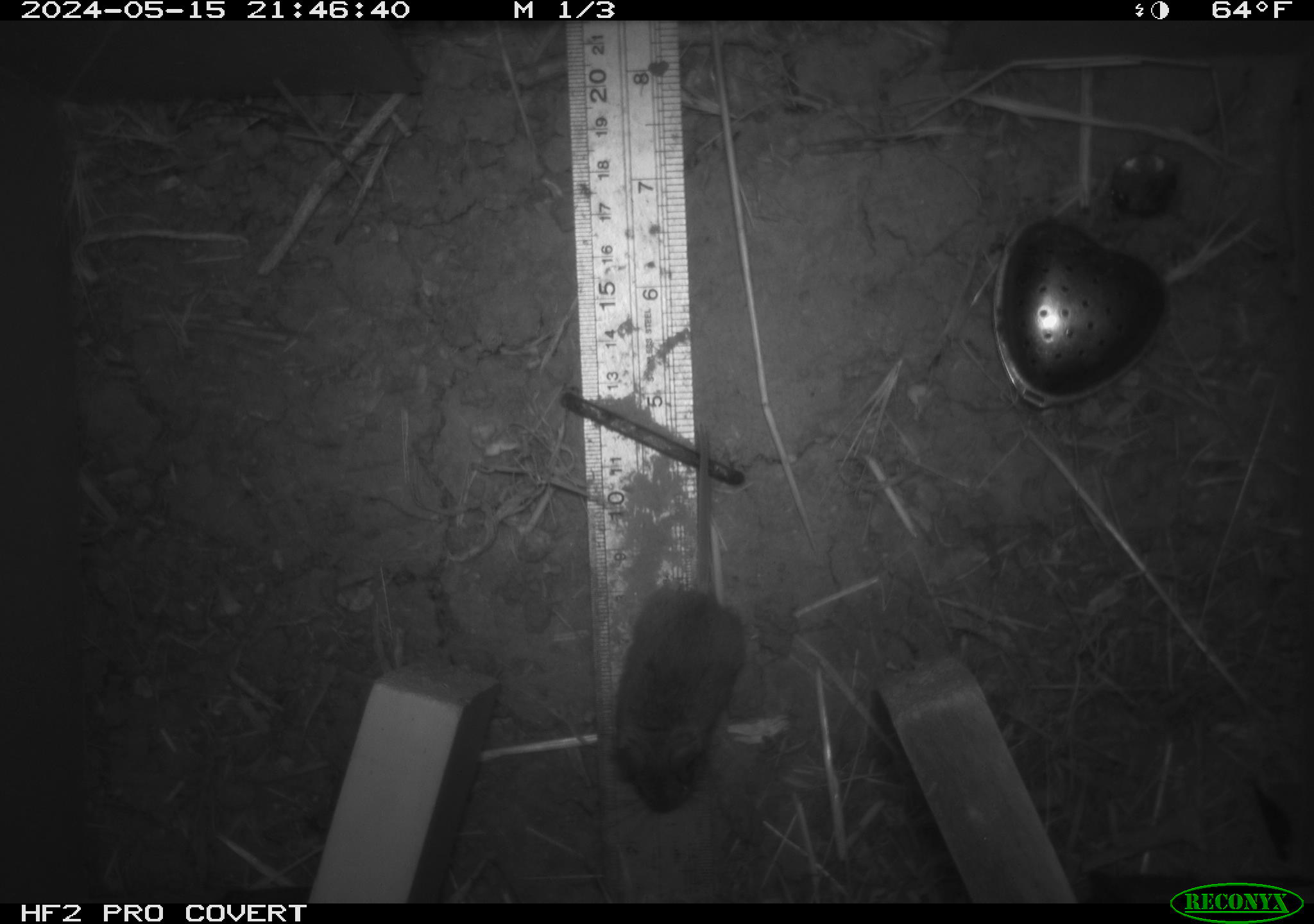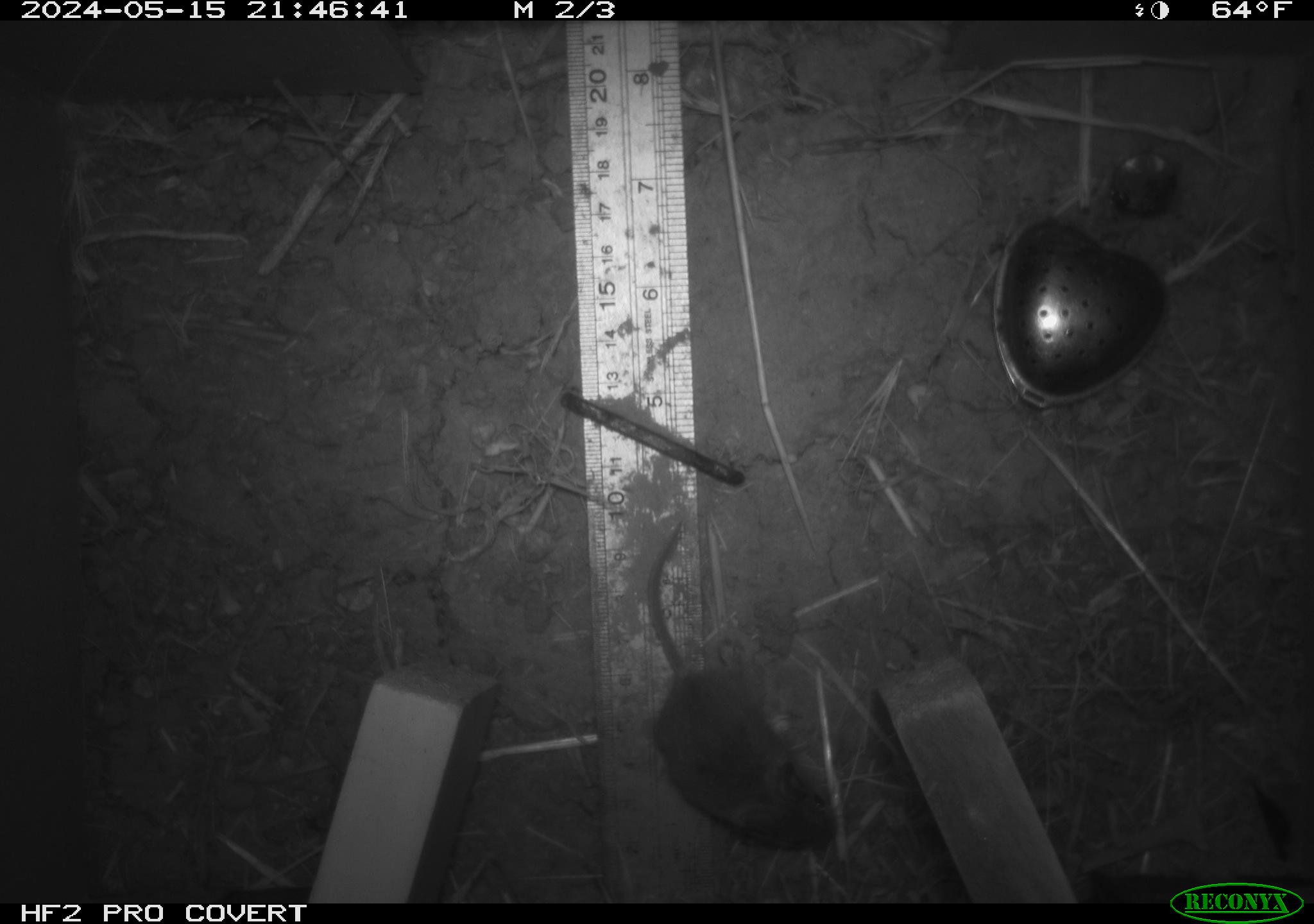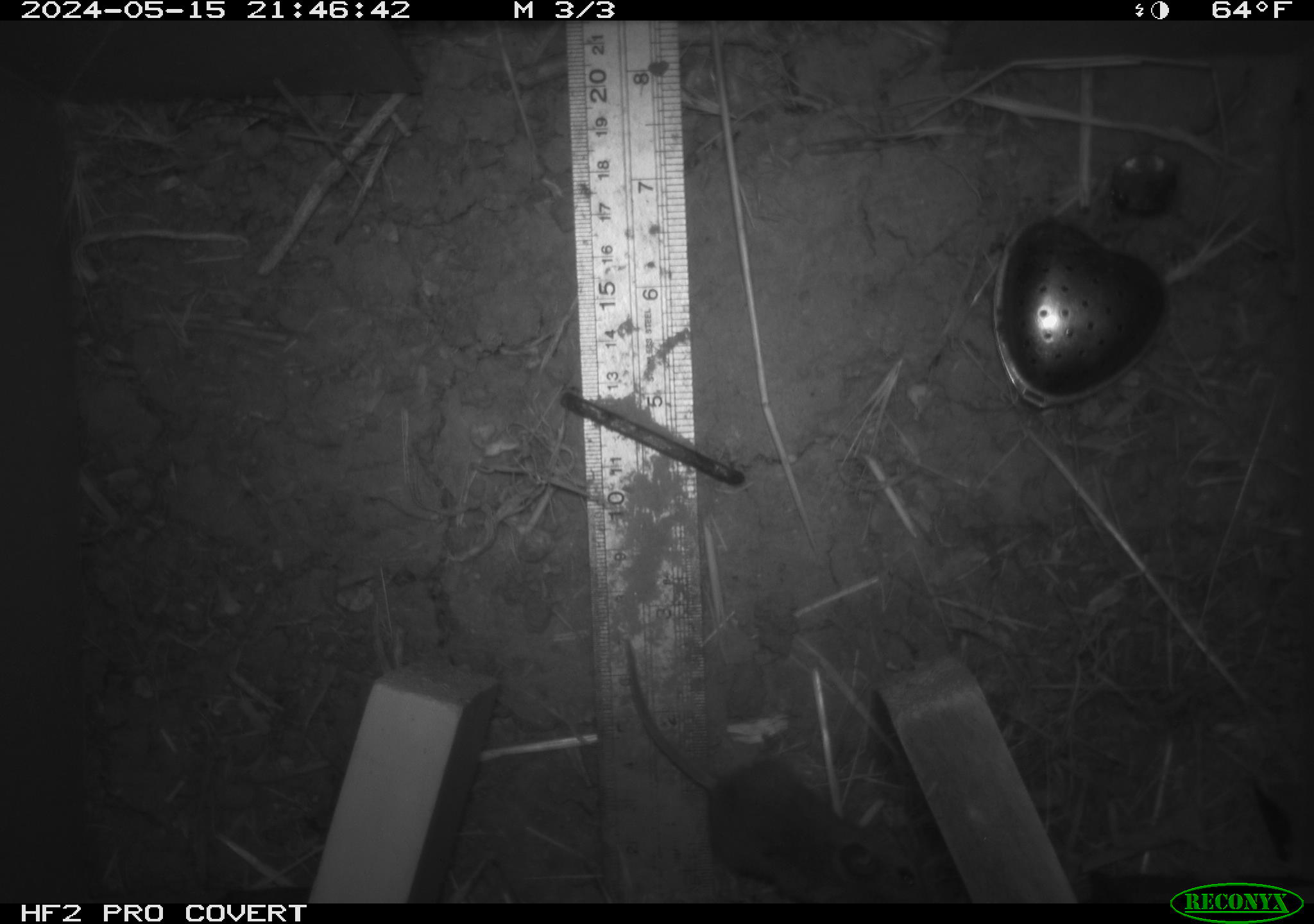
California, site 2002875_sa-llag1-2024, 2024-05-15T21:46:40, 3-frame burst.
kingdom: Animalia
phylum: Chordata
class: Mammalia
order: Rodentia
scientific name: Rodentia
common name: mouse species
Mouse species (Rodentia).